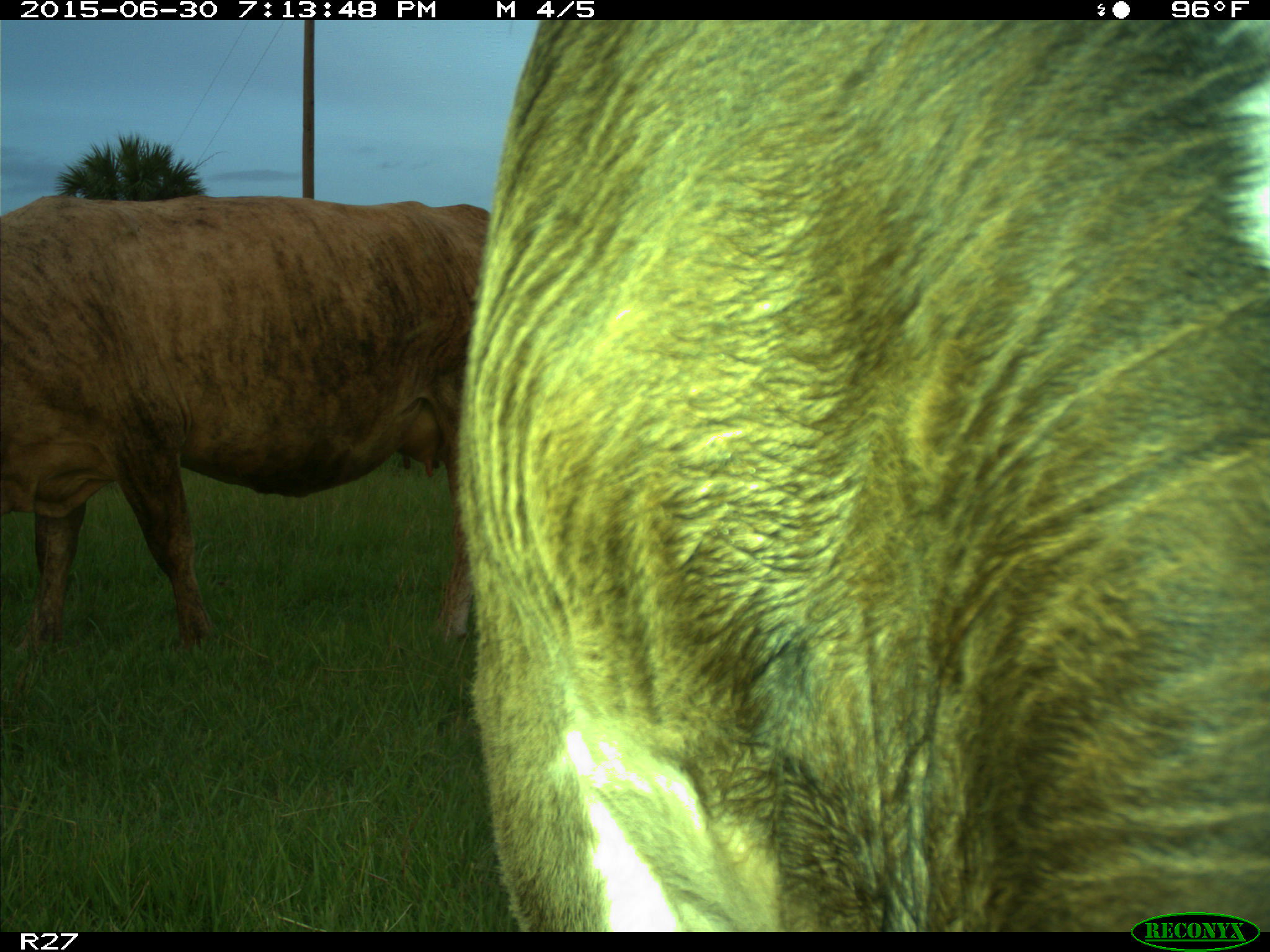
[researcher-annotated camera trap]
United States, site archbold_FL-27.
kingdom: Animalia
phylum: Chordata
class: Mammalia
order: Artiodactyla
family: Bovidae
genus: Bos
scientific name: Bos taurus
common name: domestic cow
Bos taurus (domestic cow).